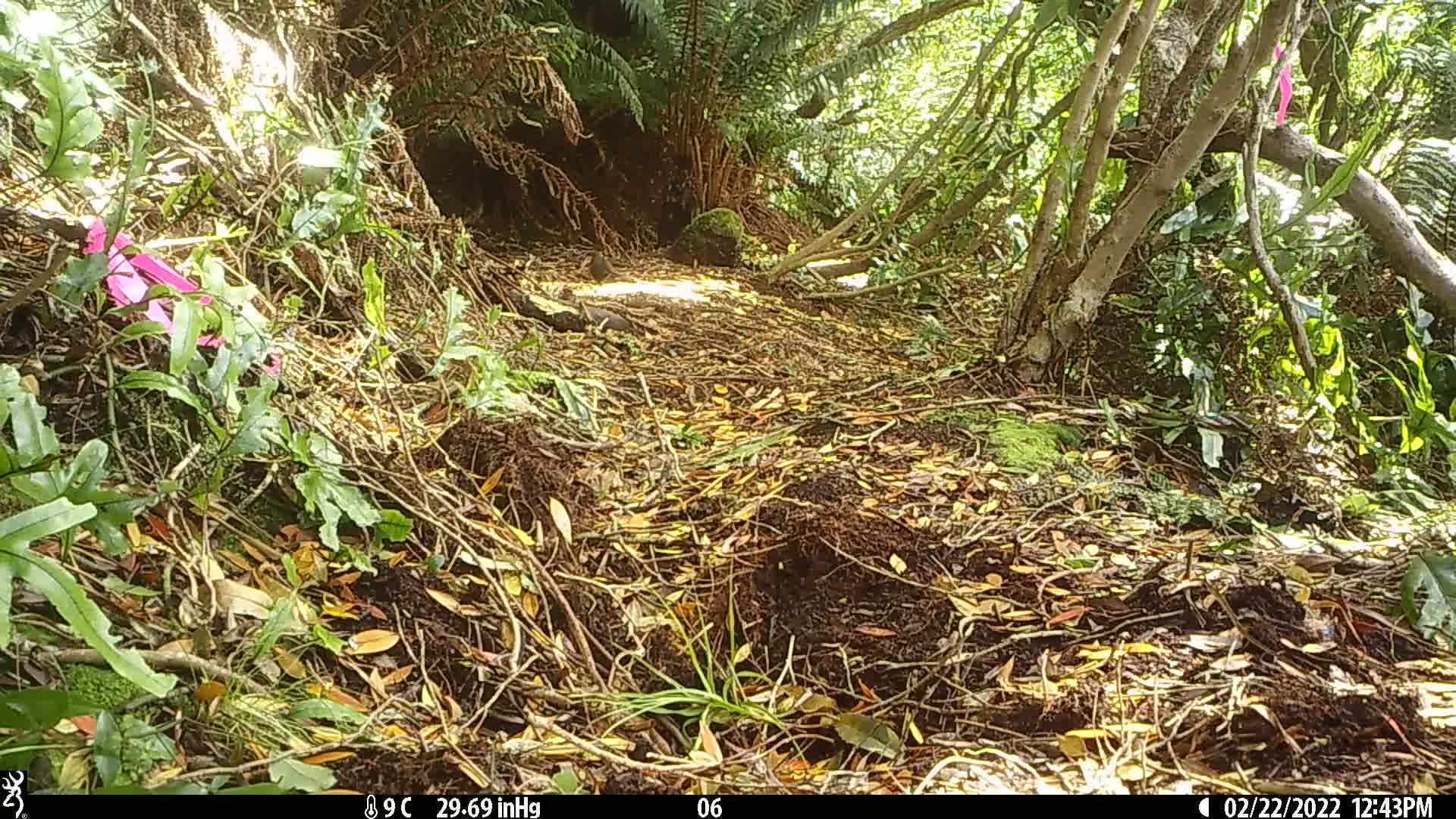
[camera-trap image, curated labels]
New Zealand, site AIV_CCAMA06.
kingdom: Animalia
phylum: Chordata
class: Aves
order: Passeriformes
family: Turdidae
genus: Turdus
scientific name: Turdus merula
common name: eurasian blackbird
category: blackbird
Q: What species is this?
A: Blackbird (eurasian blackbird) (Turdus merula).